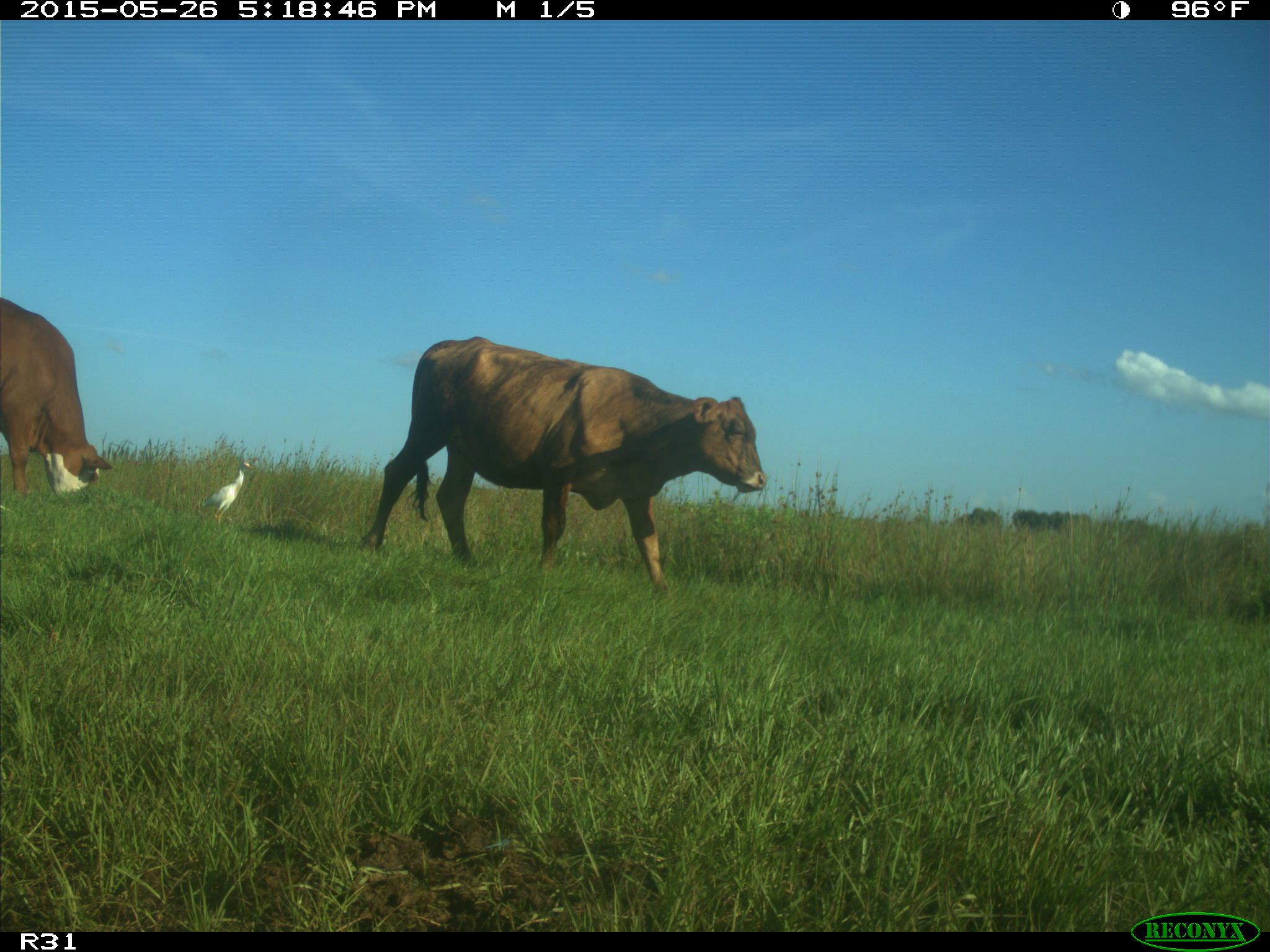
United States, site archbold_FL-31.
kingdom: Animalia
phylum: Chordata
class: Mammalia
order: Artiodactyla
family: Bovidae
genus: Bos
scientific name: Bos taurus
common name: domestic cow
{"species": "Bos taurus (domestic cow)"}